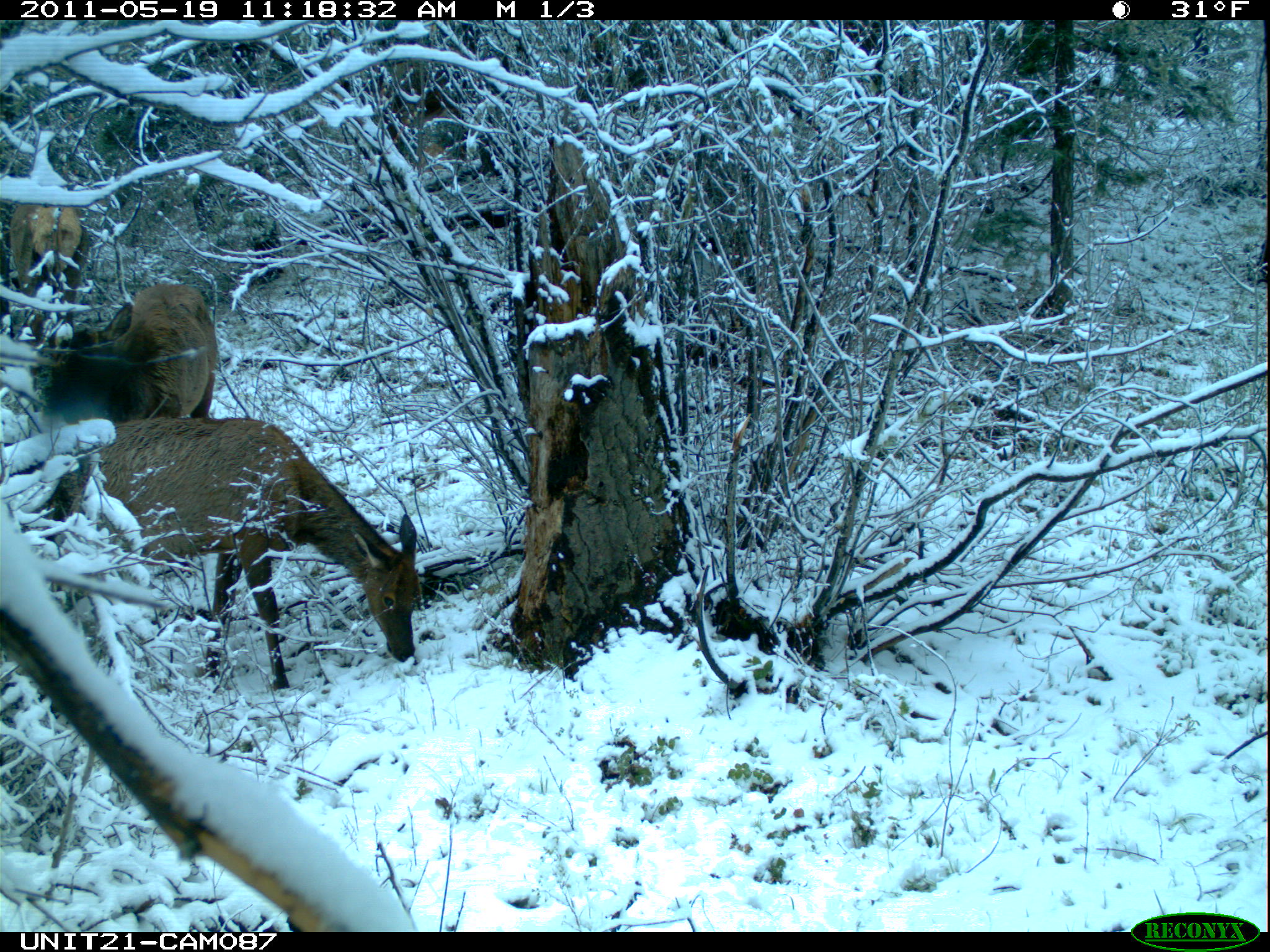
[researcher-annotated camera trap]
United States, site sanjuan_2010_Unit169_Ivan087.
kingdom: Animalia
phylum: Chordata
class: Mammalia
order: Artiodactyla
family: Cervidae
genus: Cervus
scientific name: Cervus elaphus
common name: red deer